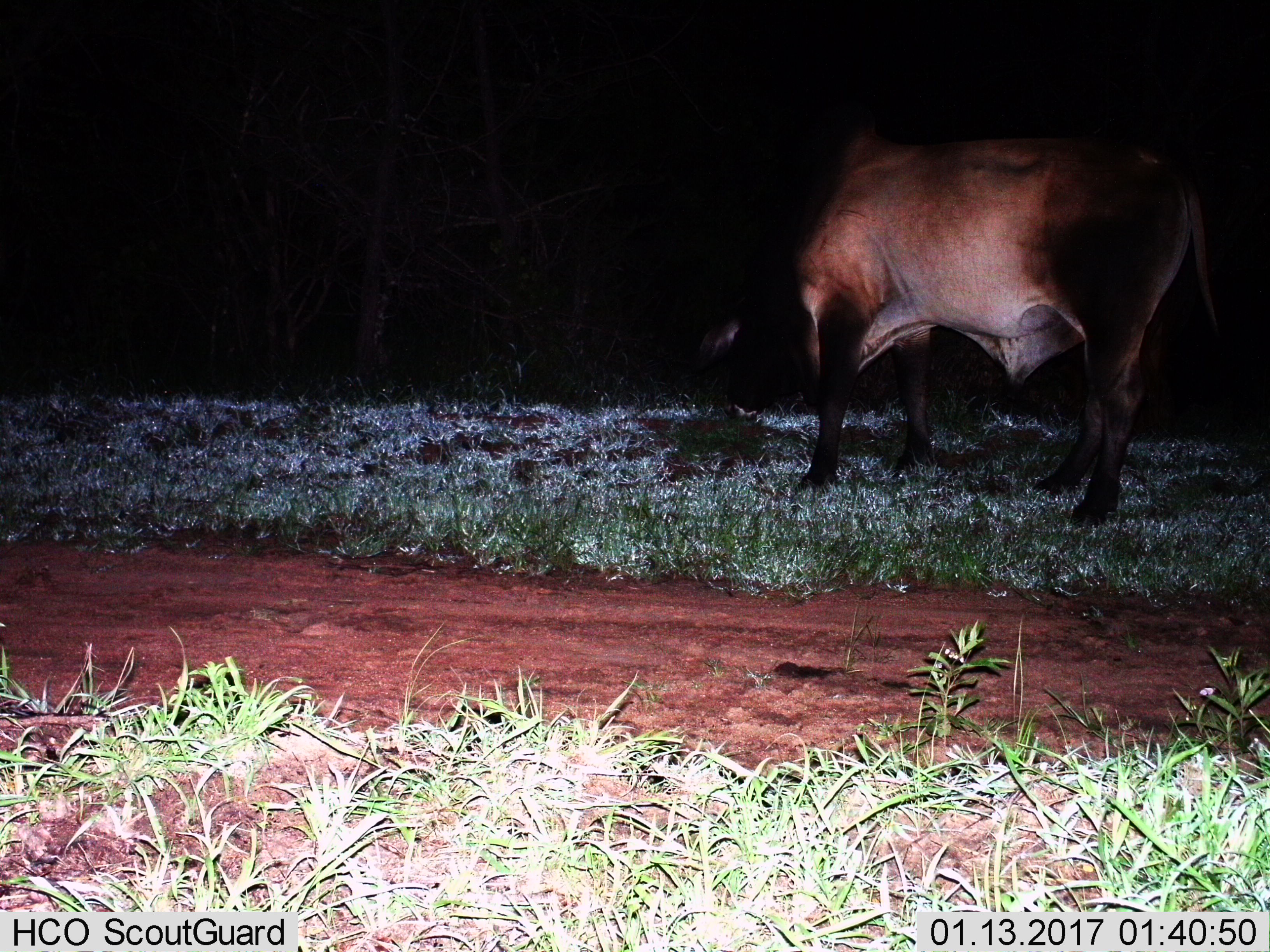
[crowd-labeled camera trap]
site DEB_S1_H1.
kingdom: Animalia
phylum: Chordata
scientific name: Vertebrata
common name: domestic animal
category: domesticanimal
Domesticanimal (domestic animal) (Vertebrata), count 1. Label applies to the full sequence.